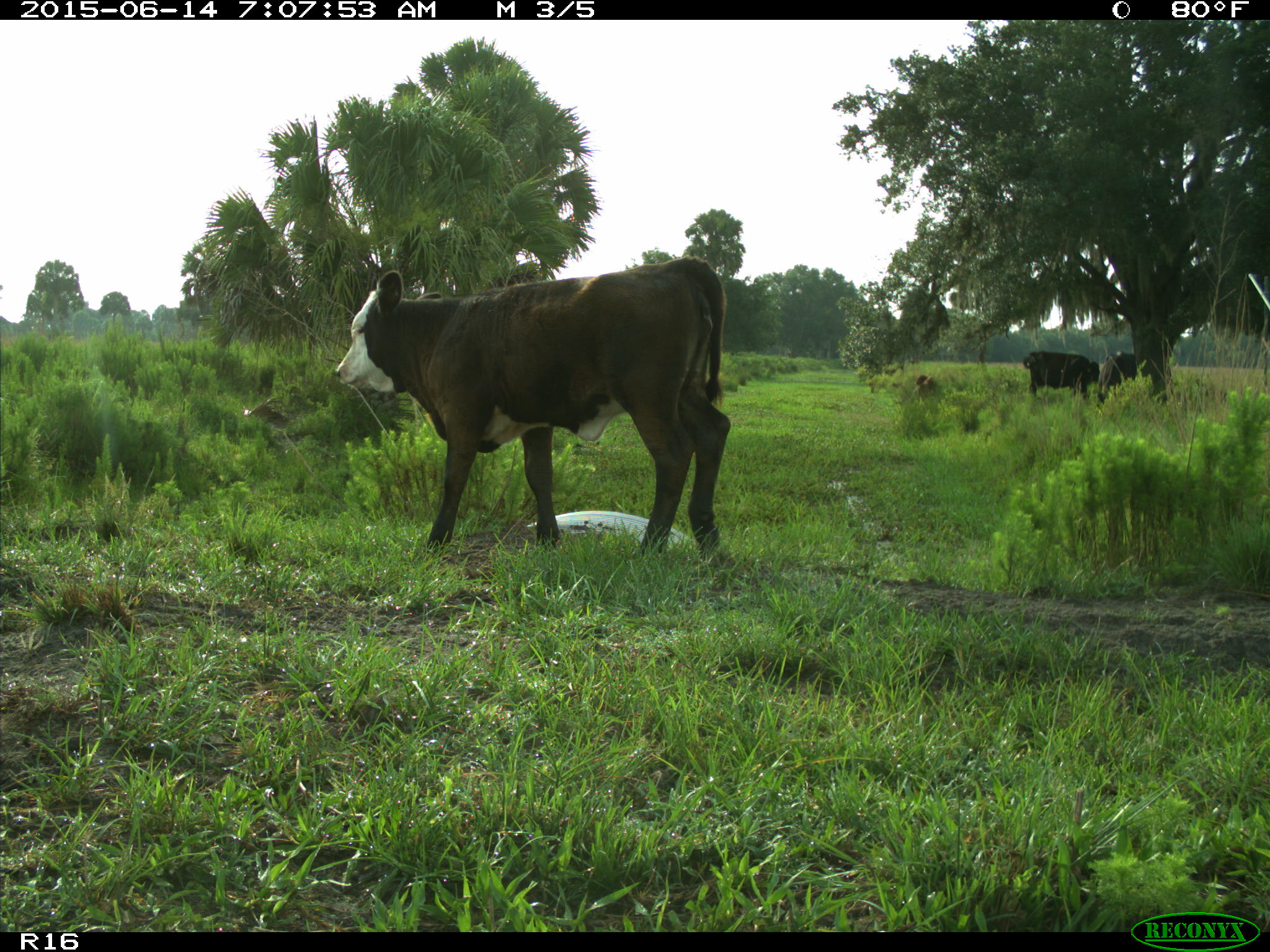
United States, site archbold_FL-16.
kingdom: Animalia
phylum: Chordata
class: Mammalia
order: Artiodactyla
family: Bovidae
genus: Bos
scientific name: Bos taurus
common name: domestic cow